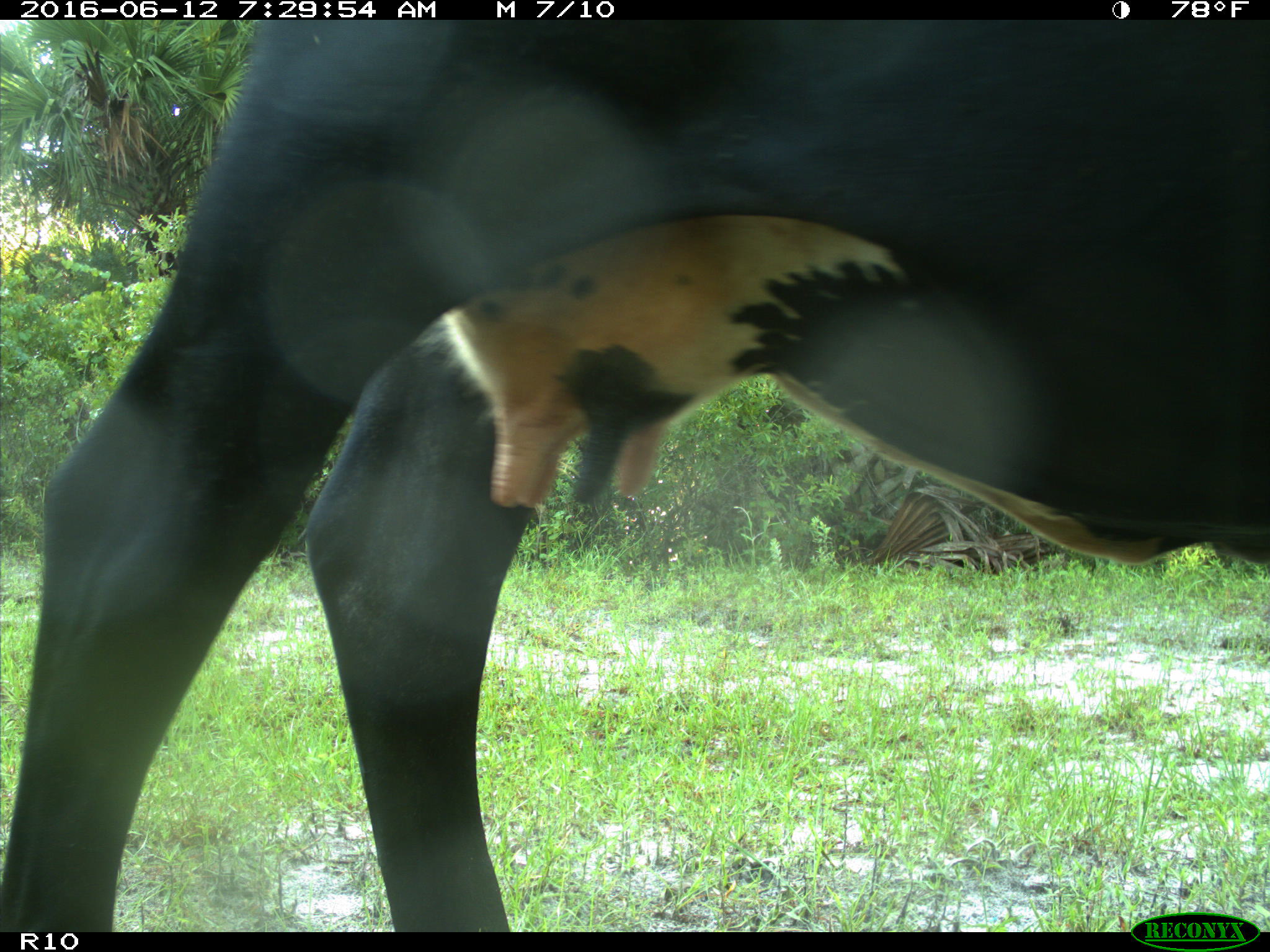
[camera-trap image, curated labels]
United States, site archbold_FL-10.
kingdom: Animalia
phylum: Chordata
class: Mammalia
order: Artiodactyla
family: Bovidae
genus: Bos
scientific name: Bos taurus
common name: domestic cow